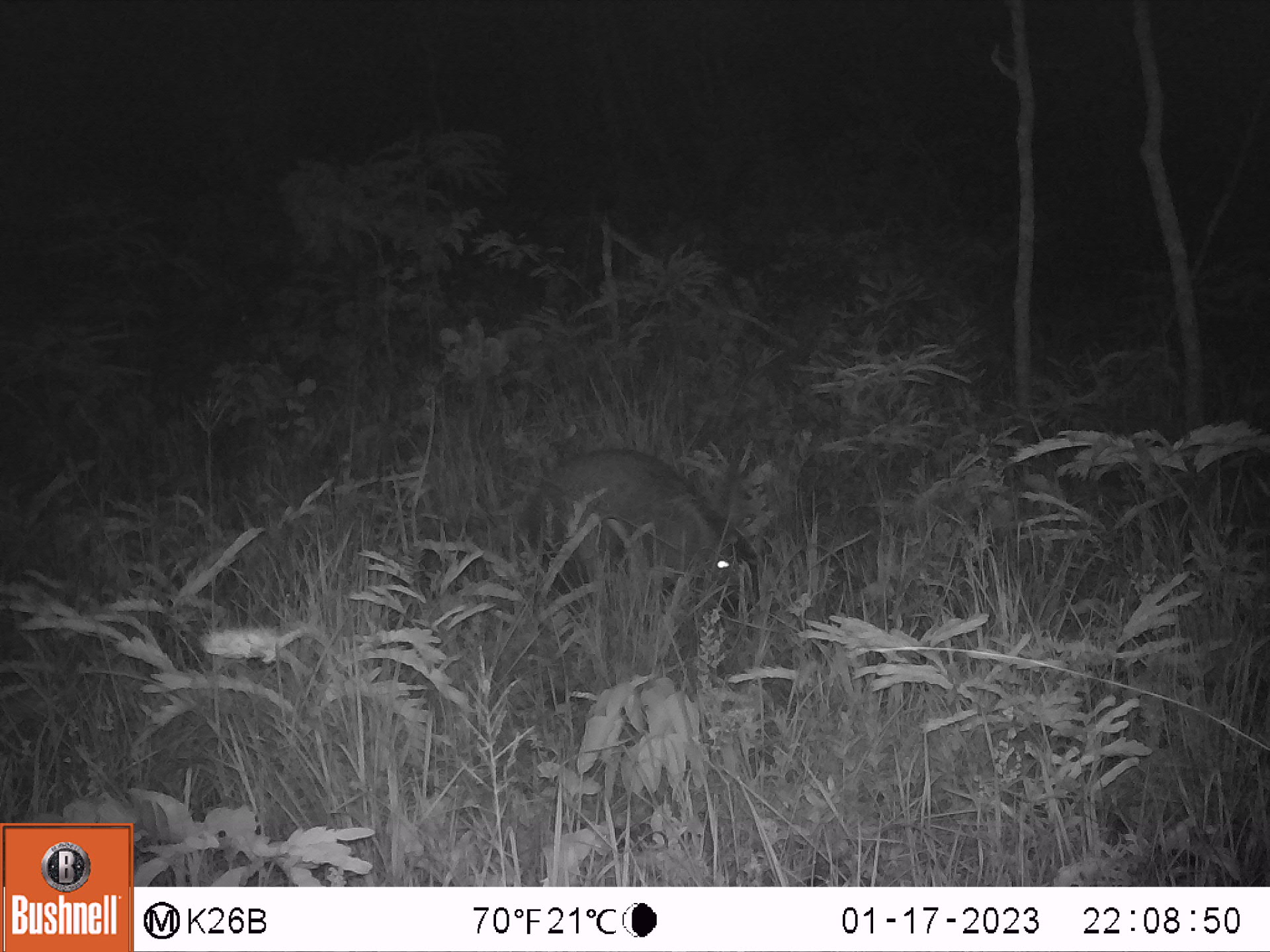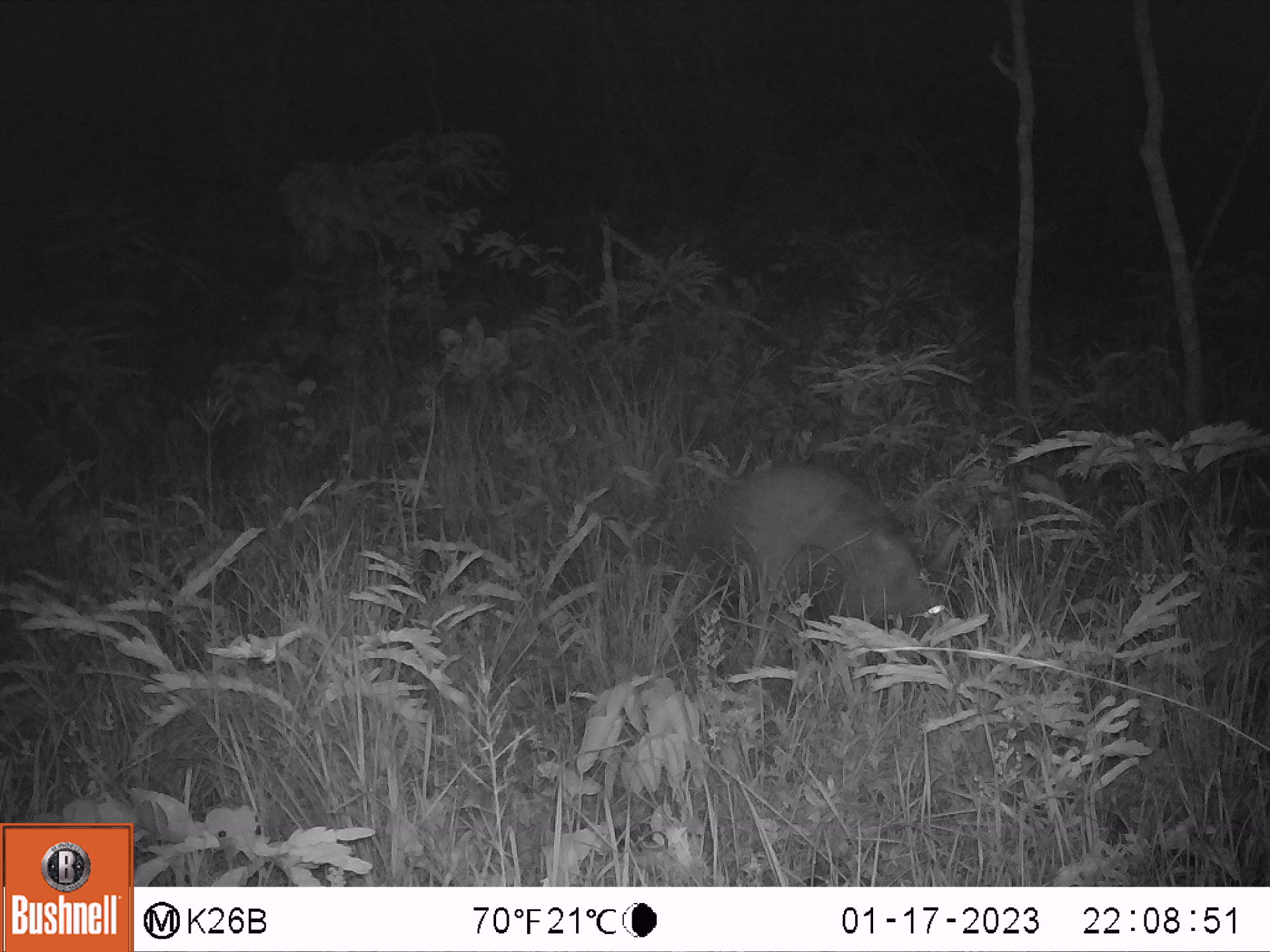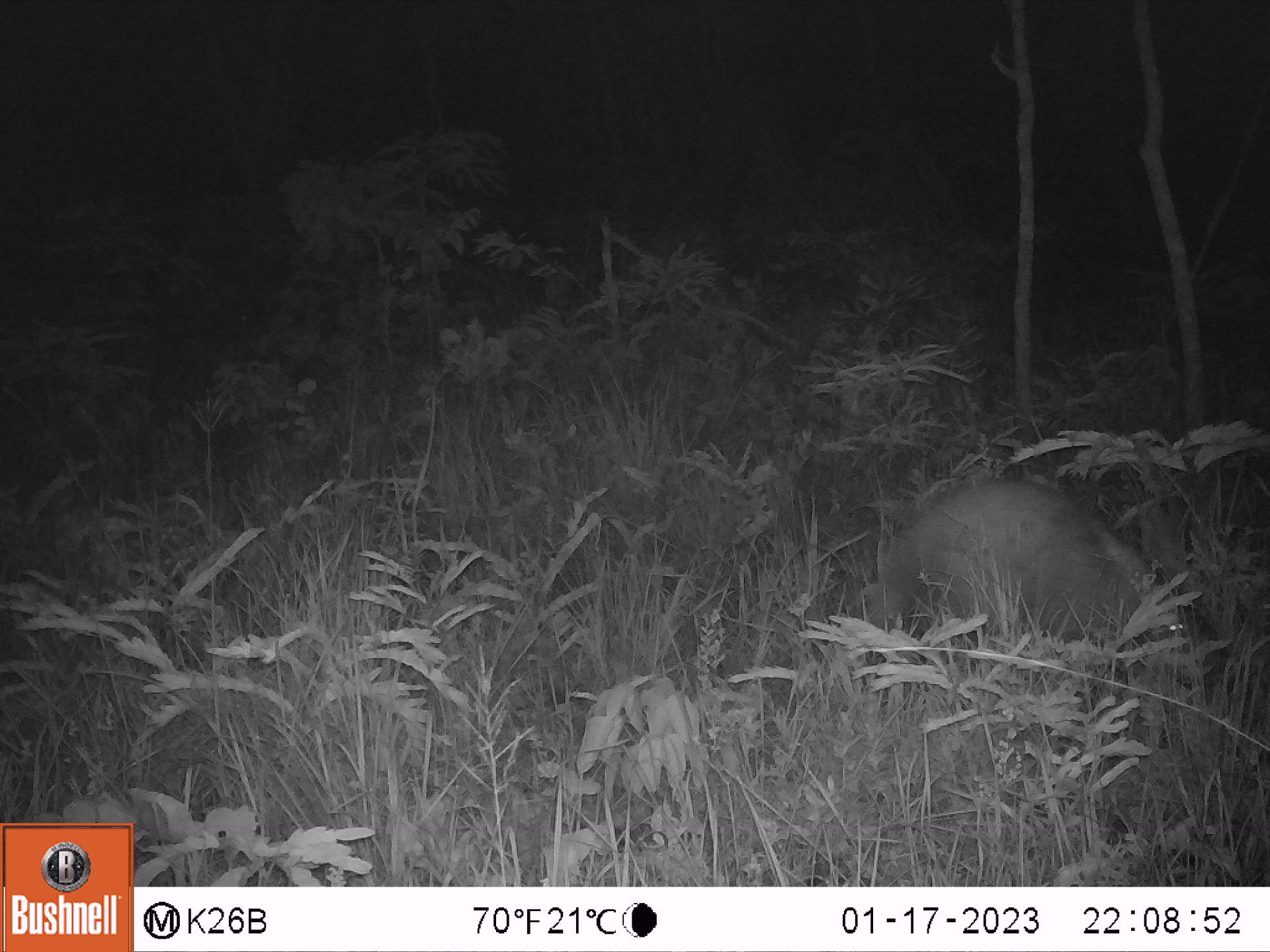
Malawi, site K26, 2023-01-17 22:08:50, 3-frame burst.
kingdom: Animalia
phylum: Chordata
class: Mammalia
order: Tubulidentata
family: Orycteropodidae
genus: Orycteropus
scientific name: Orycteropus afer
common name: aardvark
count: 1